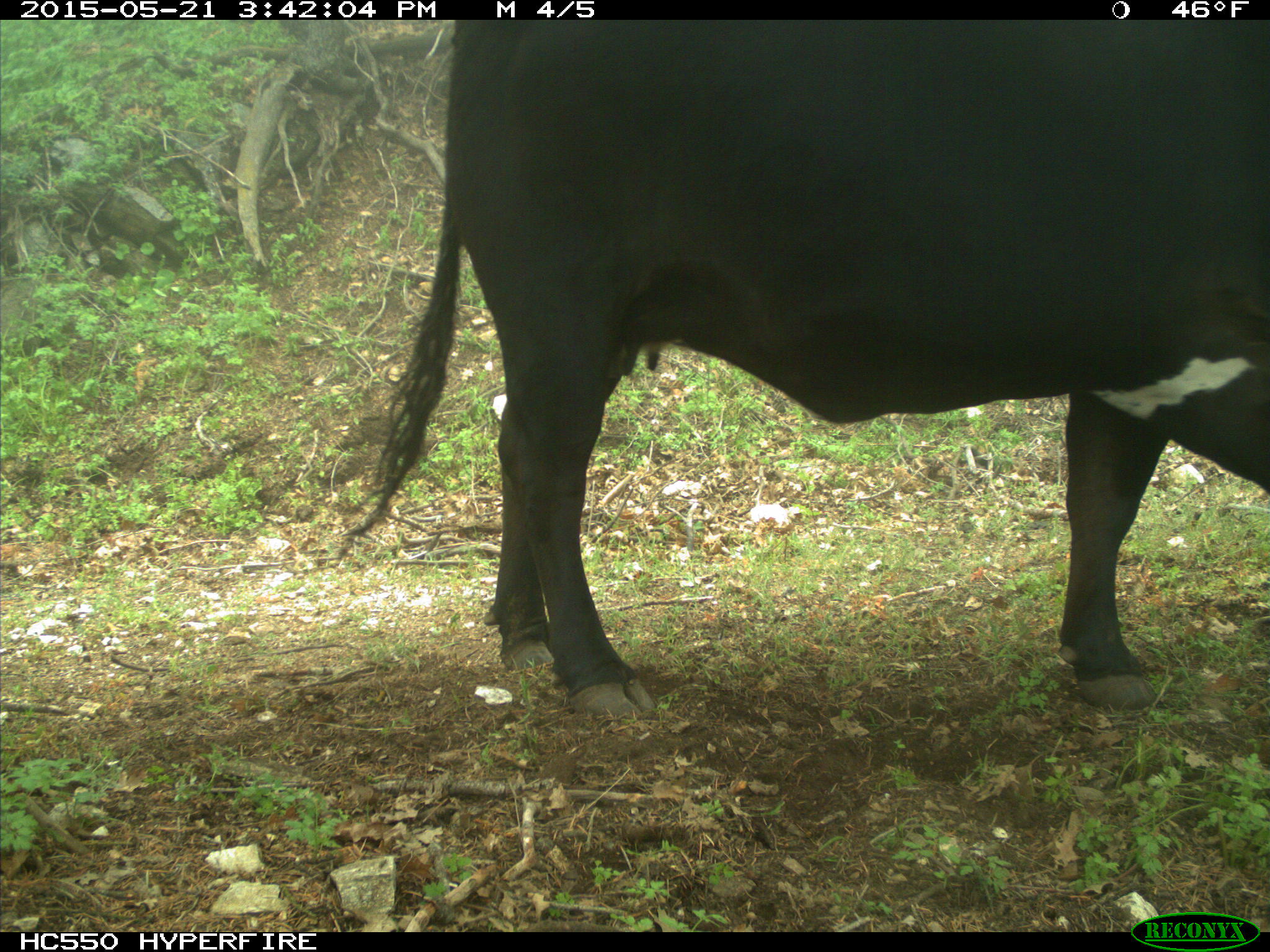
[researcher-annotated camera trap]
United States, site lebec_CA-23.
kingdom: Animalia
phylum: Chordata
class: Mammalia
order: Artiodactyla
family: Bovidae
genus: Bos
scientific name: Bos taurus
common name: domestic cow